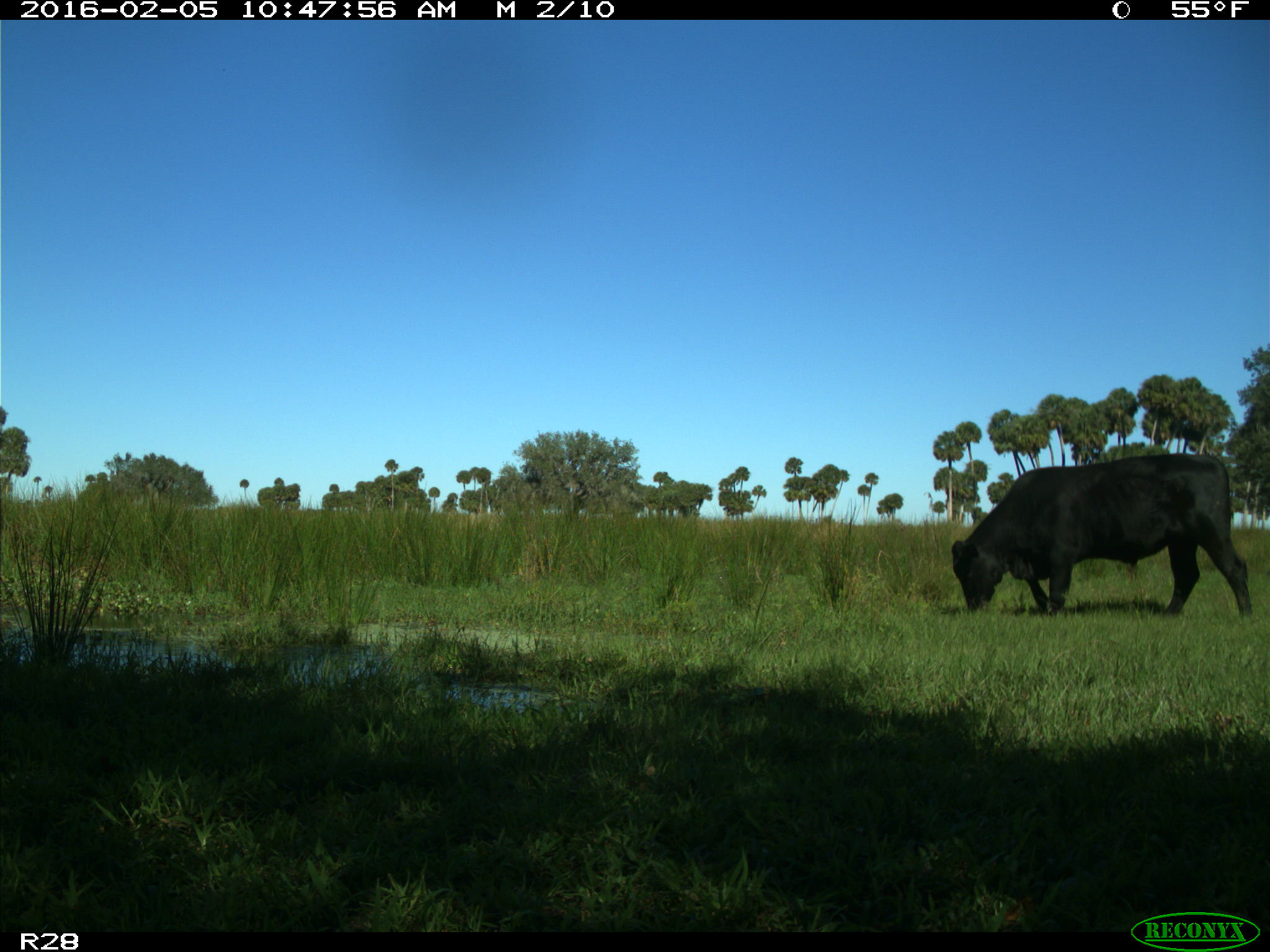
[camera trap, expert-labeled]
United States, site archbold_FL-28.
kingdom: Animalia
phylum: Chordata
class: Mammalia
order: Artiodactyla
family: Bovidae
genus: Bos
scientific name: Bos taurus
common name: domestic cow